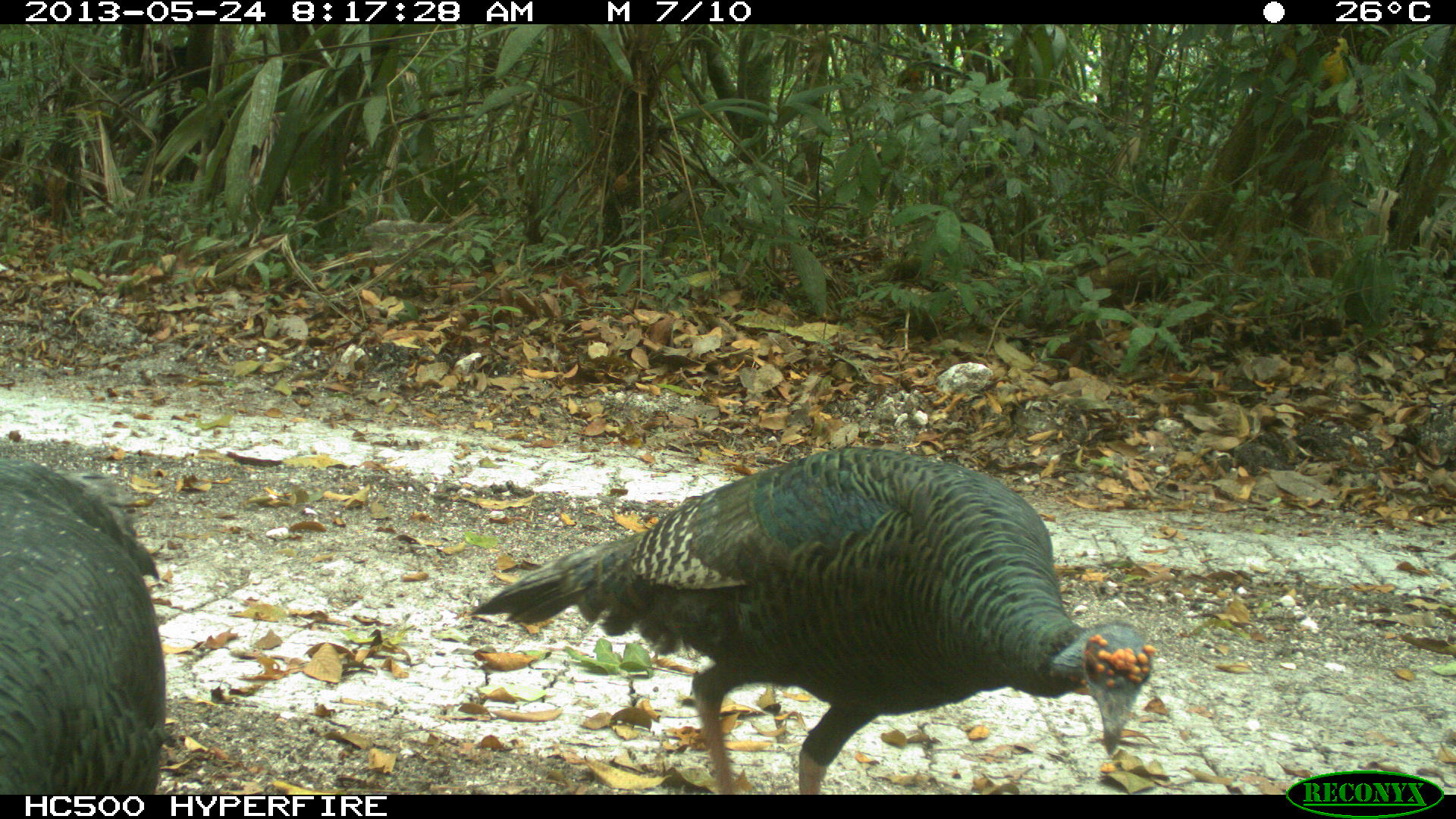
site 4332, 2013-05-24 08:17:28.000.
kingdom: Animalia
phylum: Chordata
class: Aves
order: Galliformes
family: Phasianidae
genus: Meleagris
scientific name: Meleagris ocellata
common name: ocellated turkey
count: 3